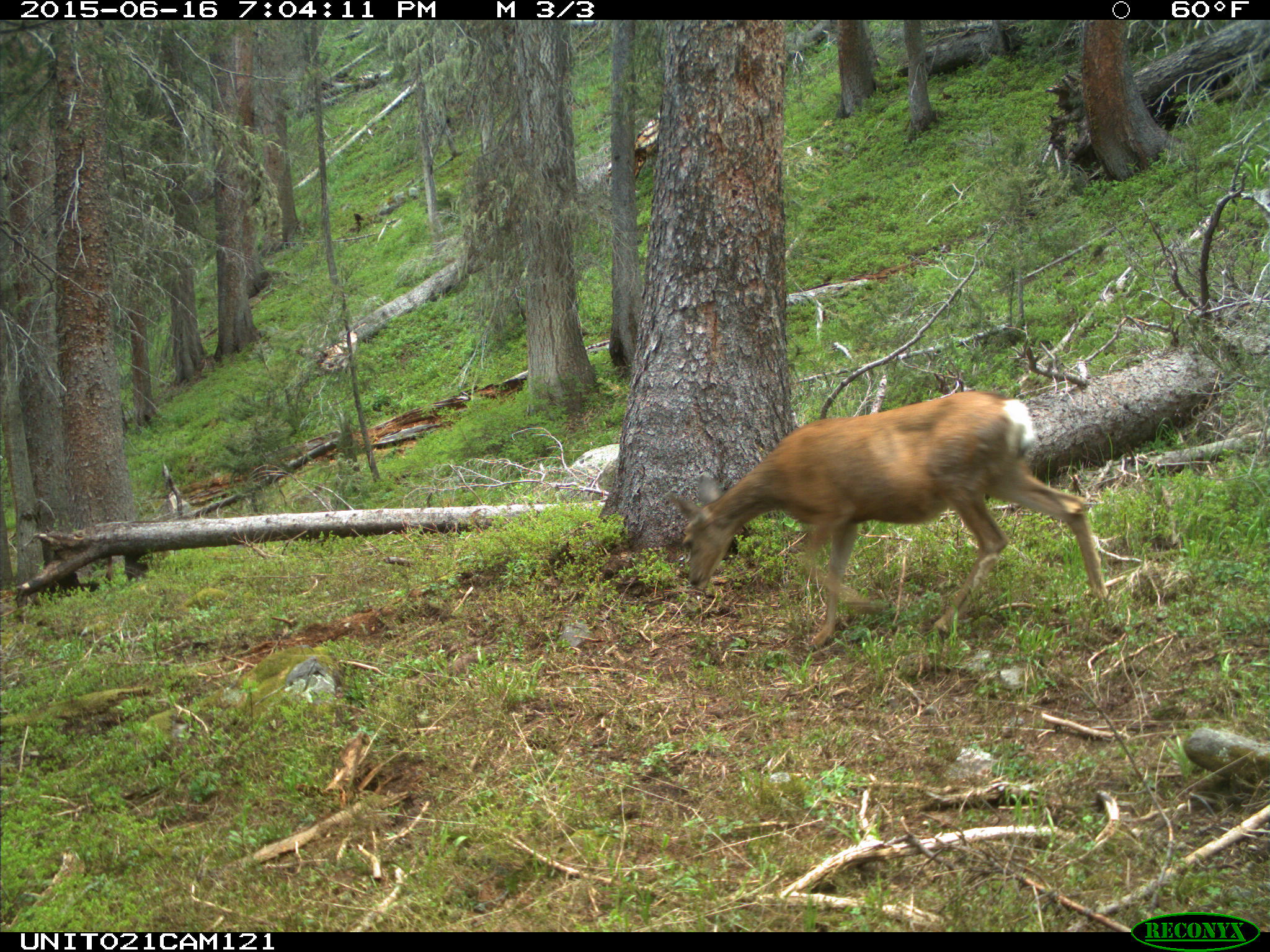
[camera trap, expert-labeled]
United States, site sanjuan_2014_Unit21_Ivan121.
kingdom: Animalia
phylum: Chordata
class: Mammalia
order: Artiodactyla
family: Cervidae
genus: Odocoileus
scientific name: Odocoileus hemionus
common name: mule deer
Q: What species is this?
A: Odocoileus hemionus (mule deer).